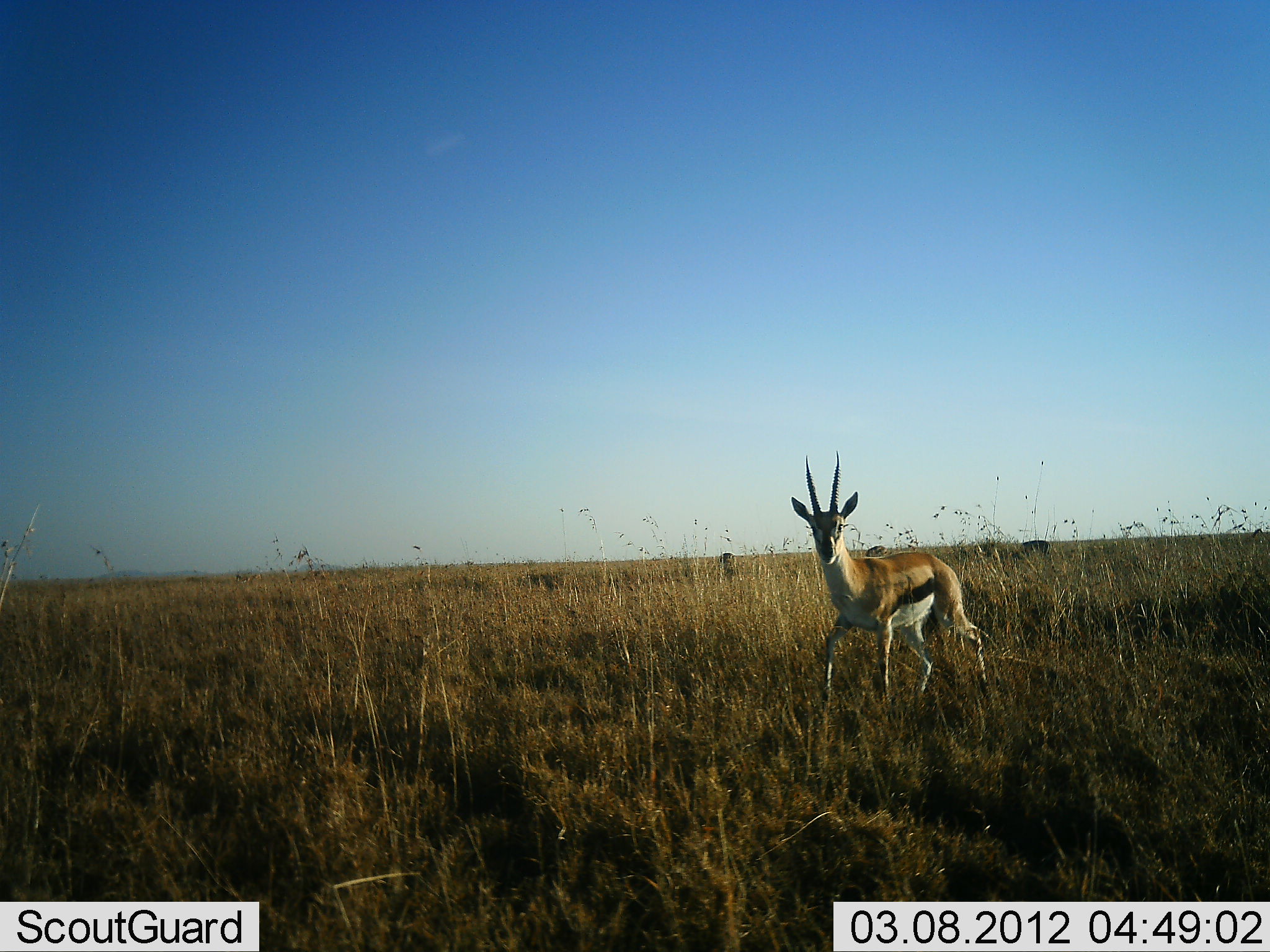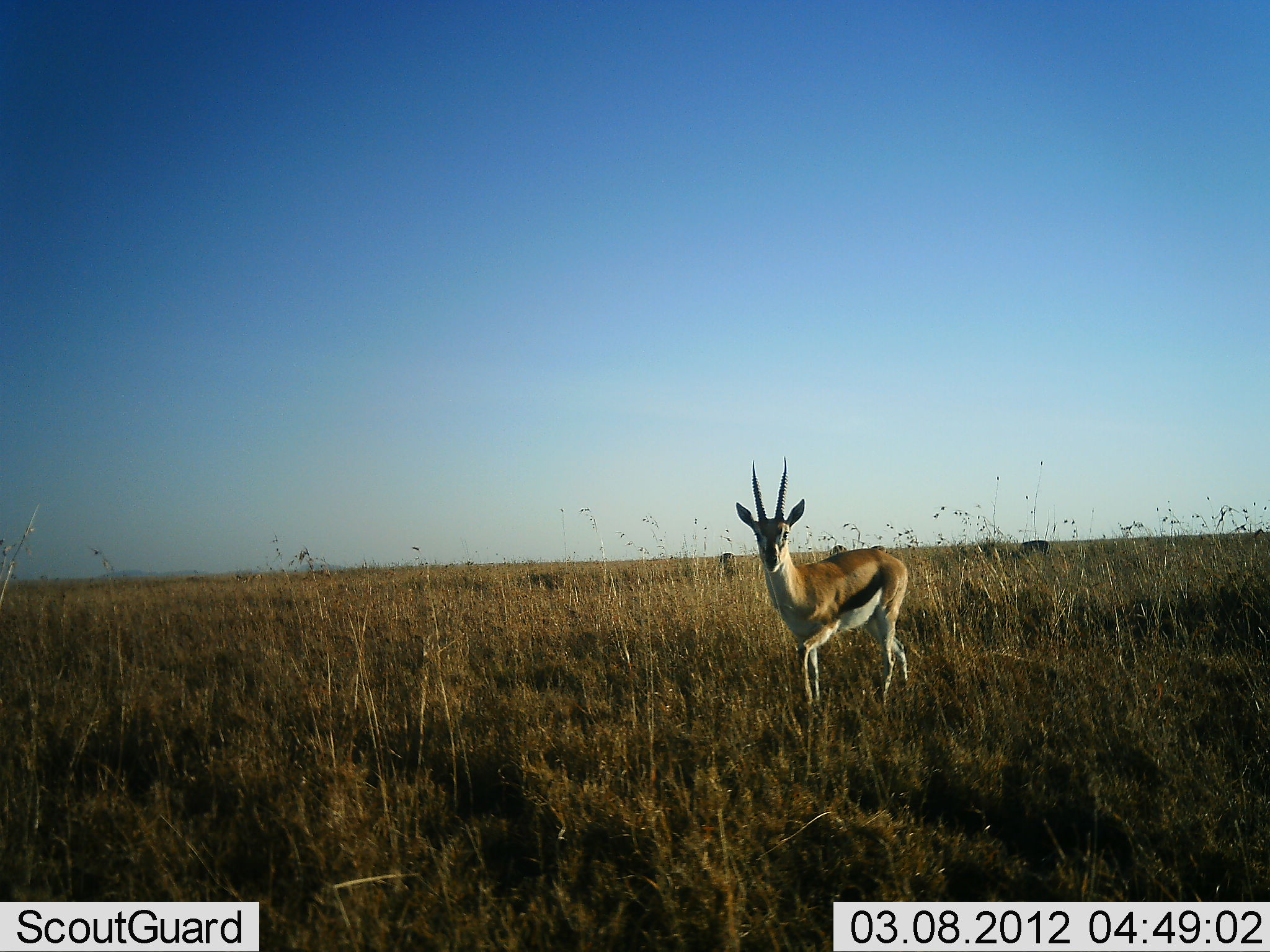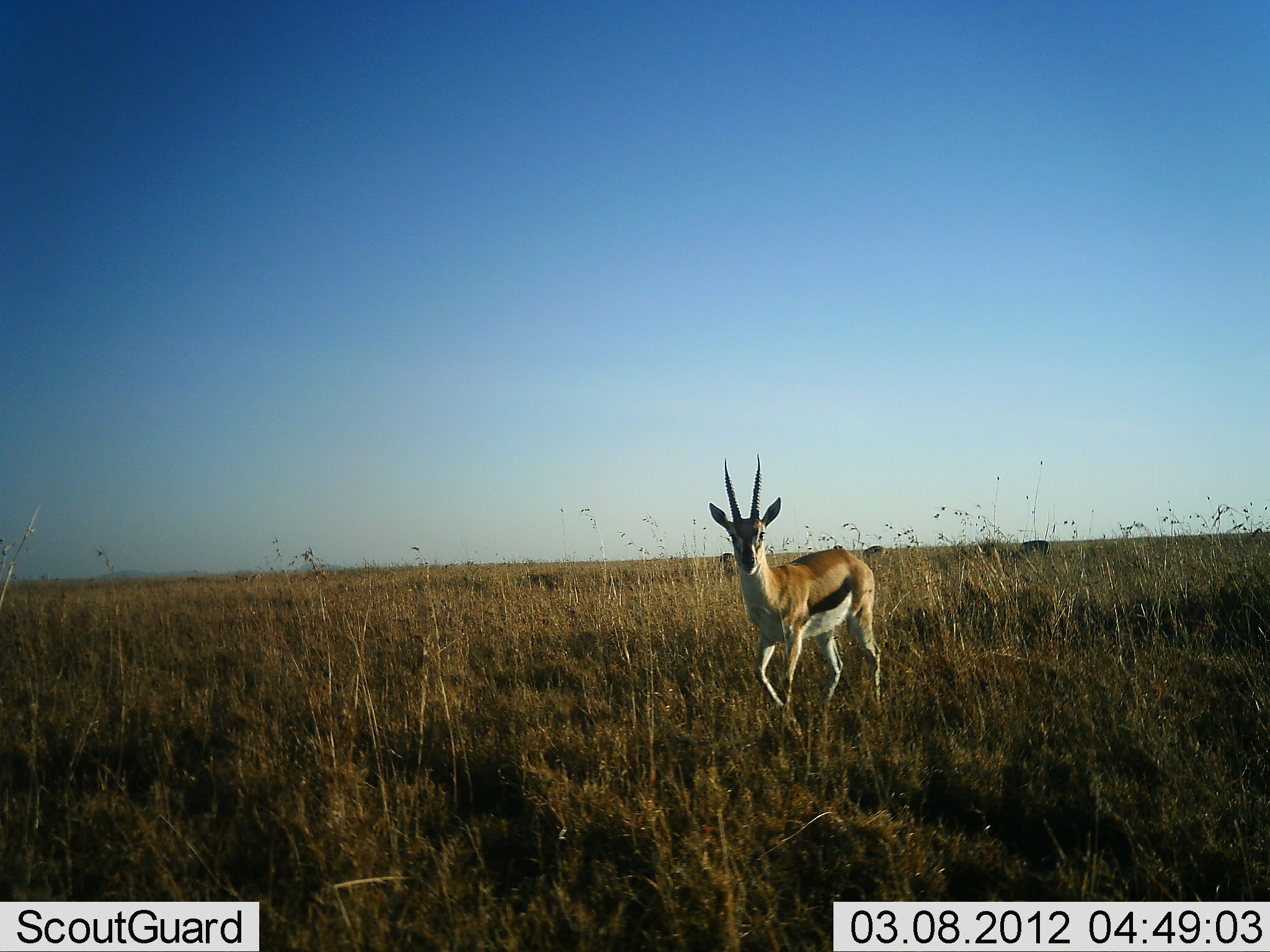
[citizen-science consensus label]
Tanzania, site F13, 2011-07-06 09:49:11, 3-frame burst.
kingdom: Animalia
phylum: Chordata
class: Mammalia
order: Artiodactyla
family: Bovidae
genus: Eudorcas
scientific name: Eudorcas thomsonii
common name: thomson's gazelle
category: gazellethomsons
Gazellethomsons (thomson's gazelle) (Eudorcas thomsonii), count 1. Behavior (volunteer vote fractions): standing 18%, resting 0%, moving 82%, interacting 0%. Young present (vote fraction): 0%. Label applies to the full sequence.